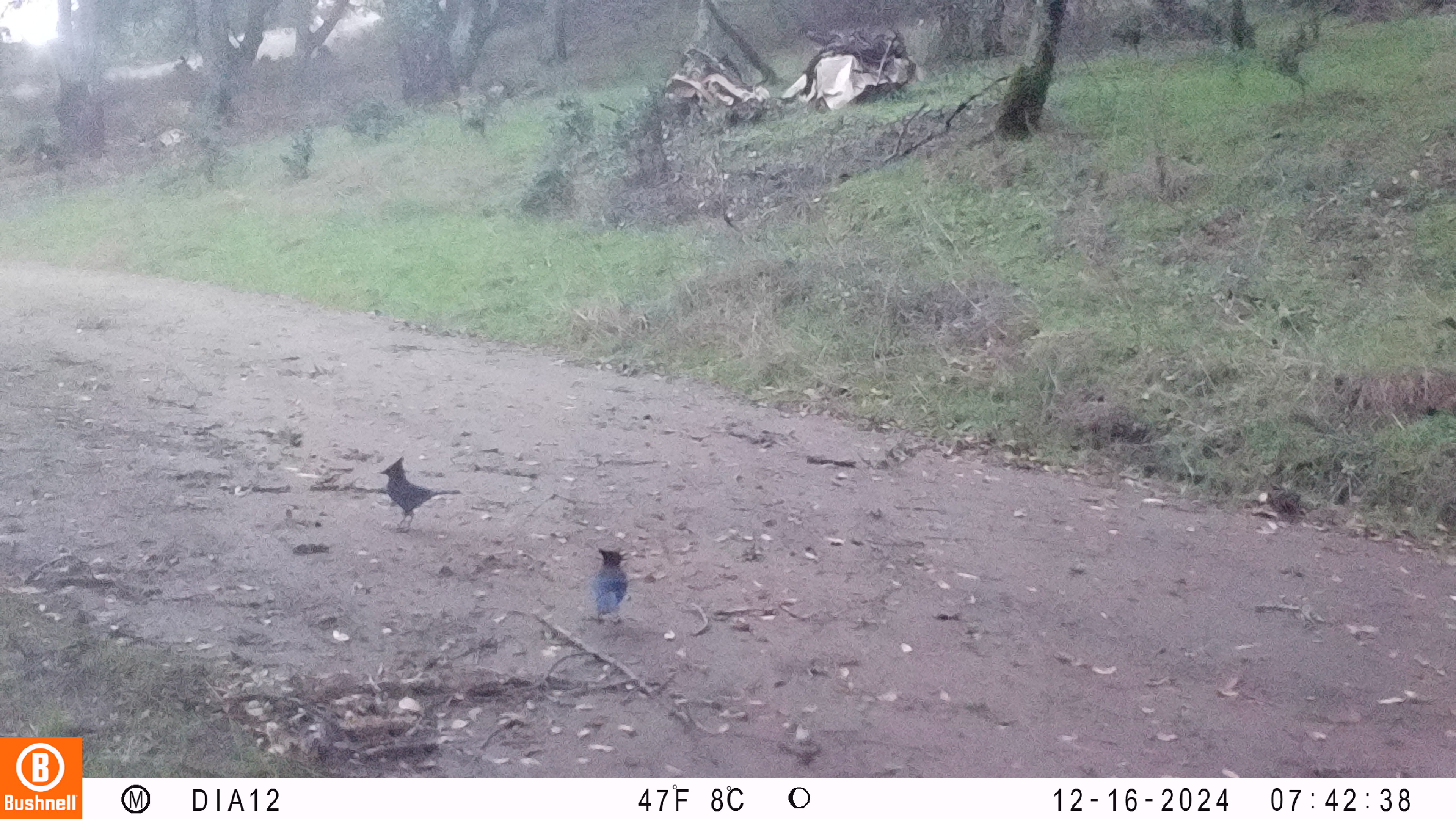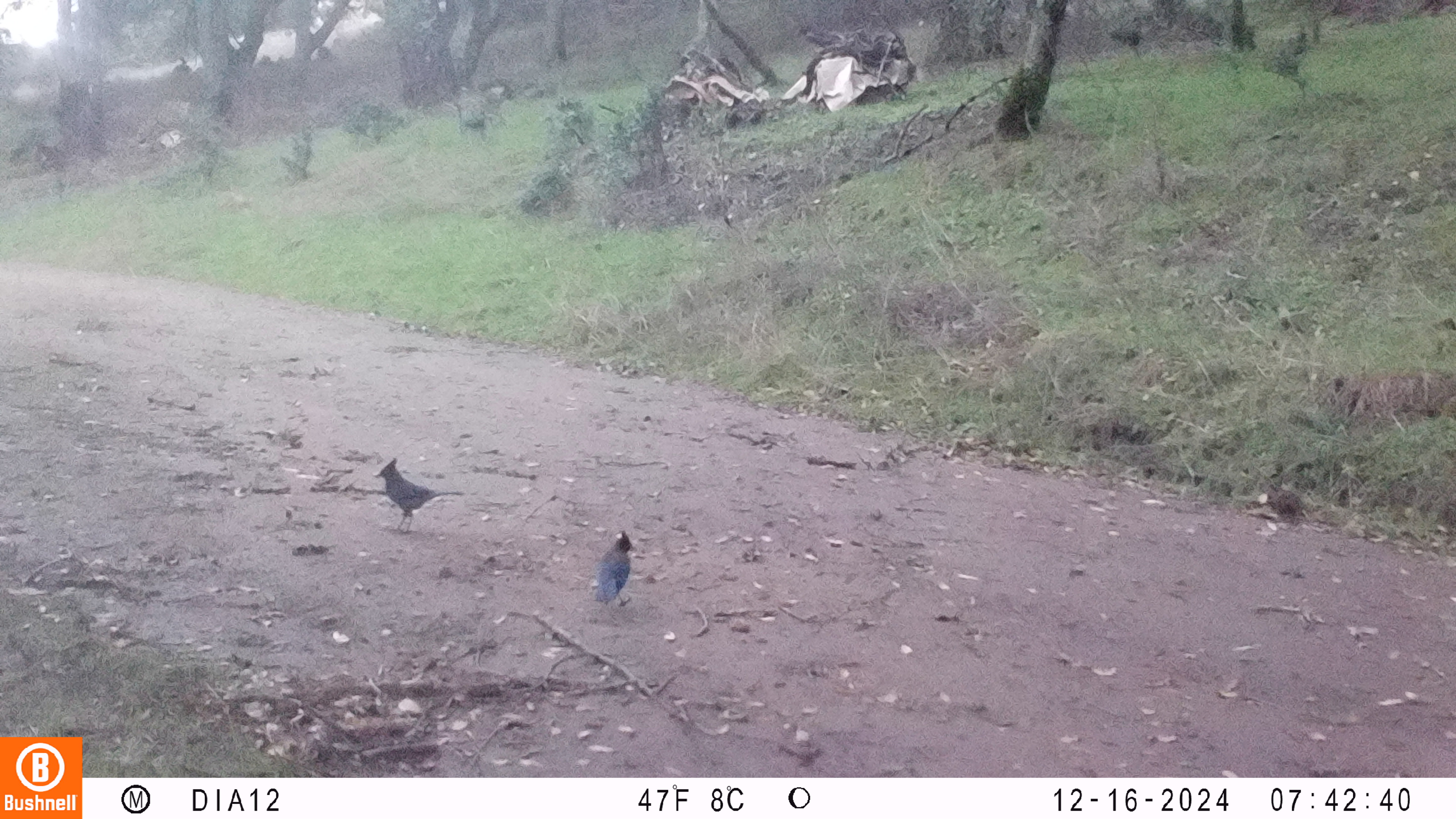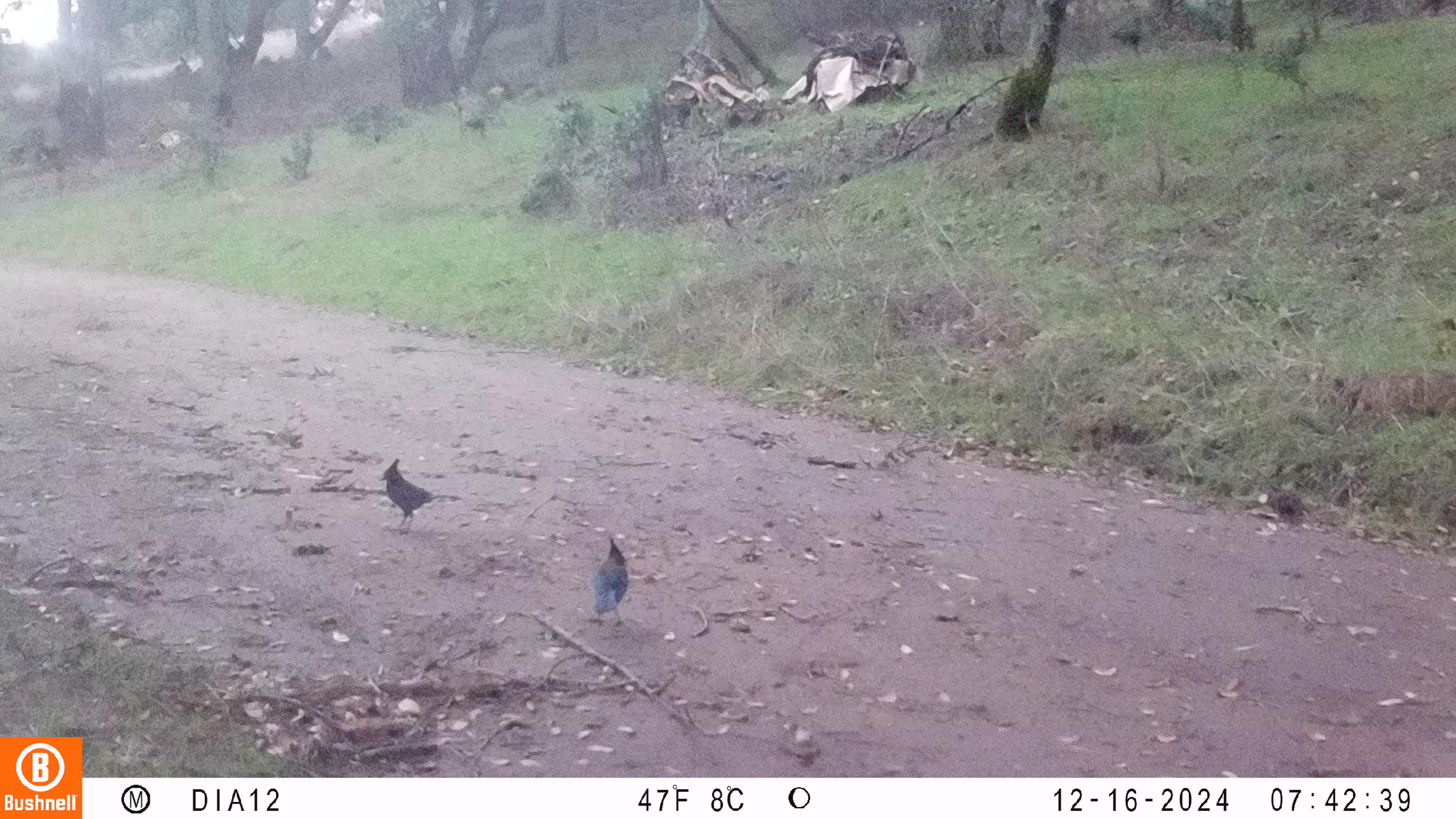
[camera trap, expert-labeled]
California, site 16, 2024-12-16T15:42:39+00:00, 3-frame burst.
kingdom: Animalia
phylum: Chordata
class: Aves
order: Passeriformes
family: Corvidae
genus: Cyanocitta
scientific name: Cyanocitta stelleri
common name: steller's jay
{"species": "steller's jay (Cyanocitta stelleri)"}